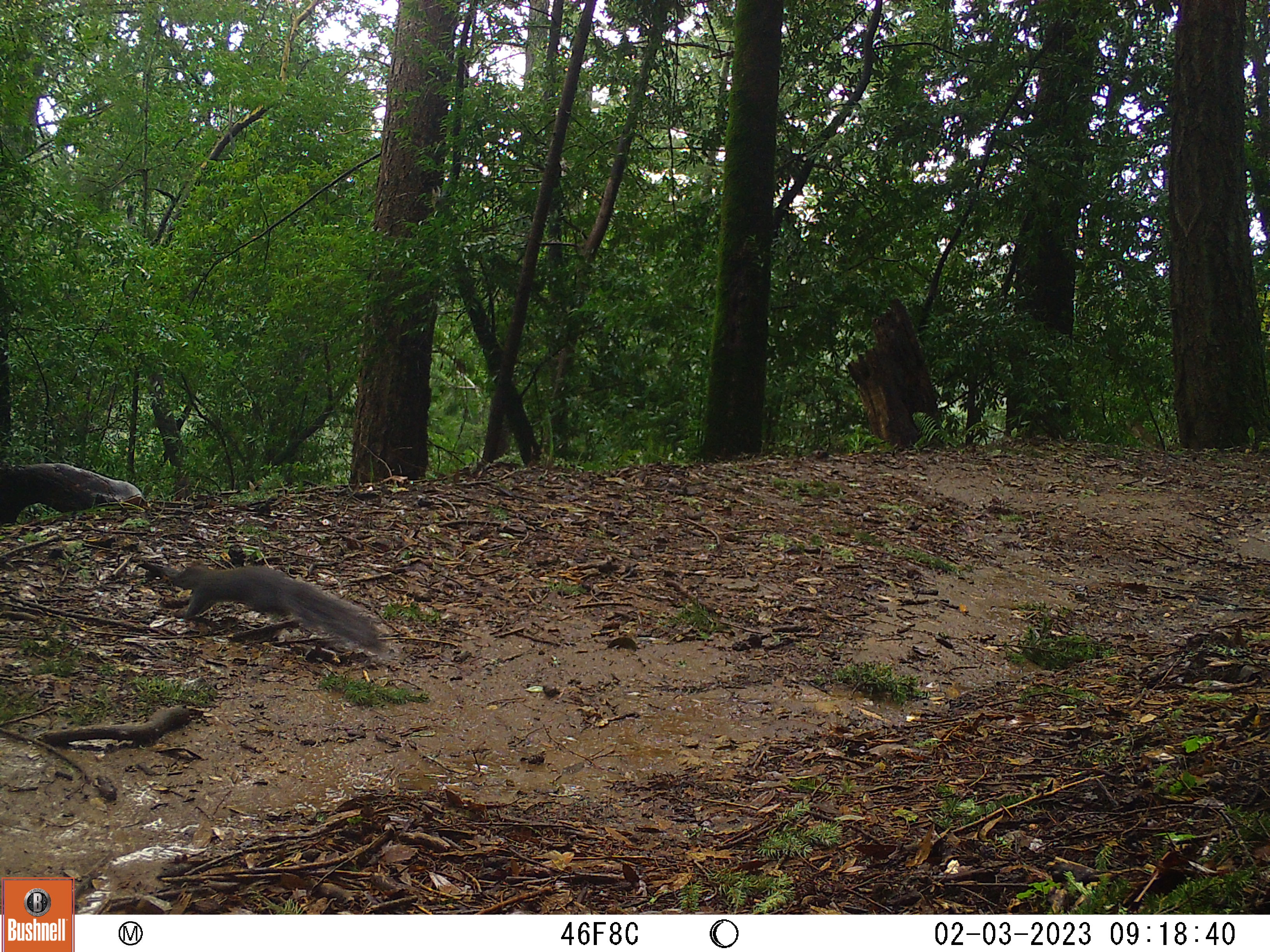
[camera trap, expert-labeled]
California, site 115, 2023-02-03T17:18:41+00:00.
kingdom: Animalia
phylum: Chordata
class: Mammalia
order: Rodentia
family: Sciuridae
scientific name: Sciuridae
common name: squirrel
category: unknown squirrel